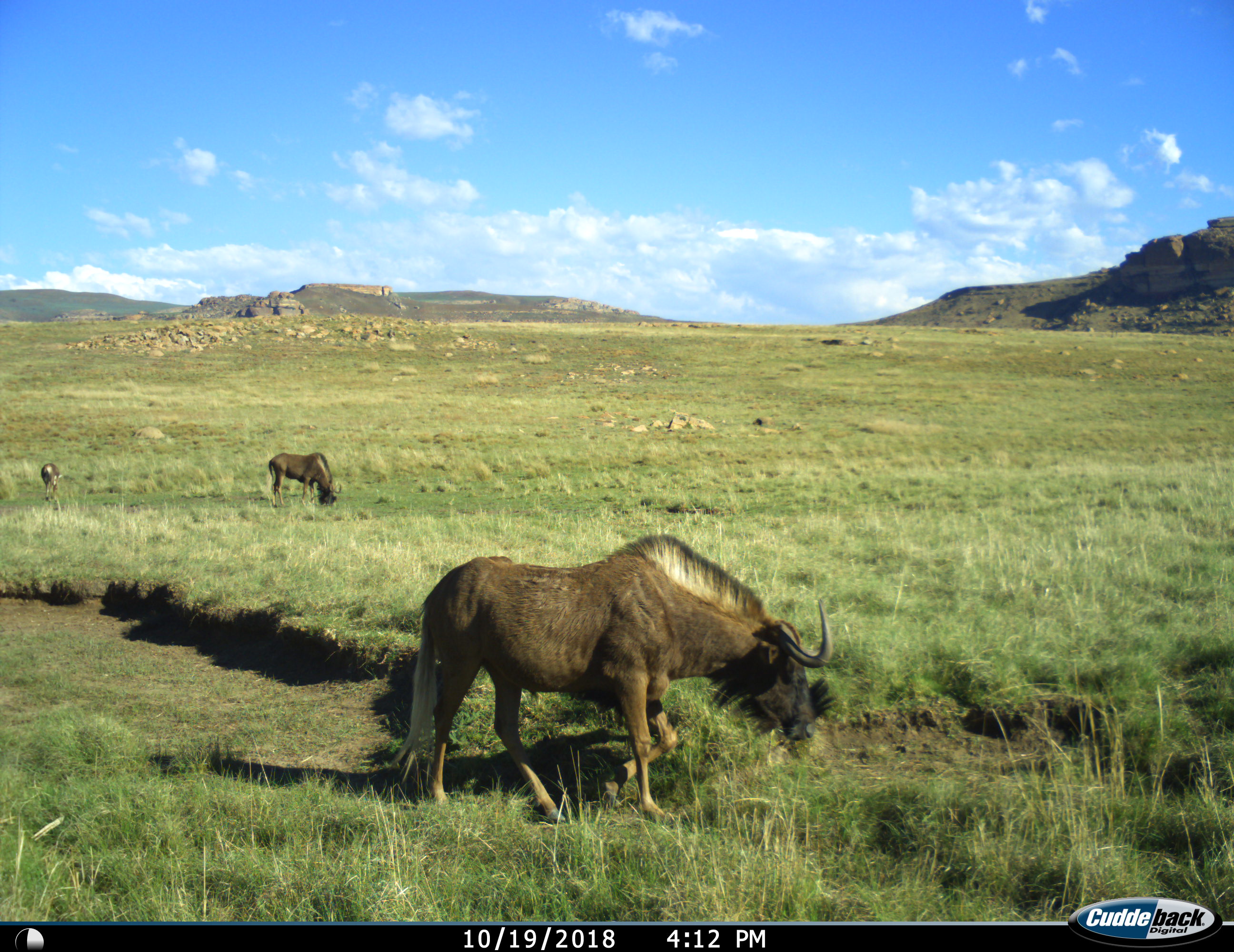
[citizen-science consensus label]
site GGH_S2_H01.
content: unidentified animal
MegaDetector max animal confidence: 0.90